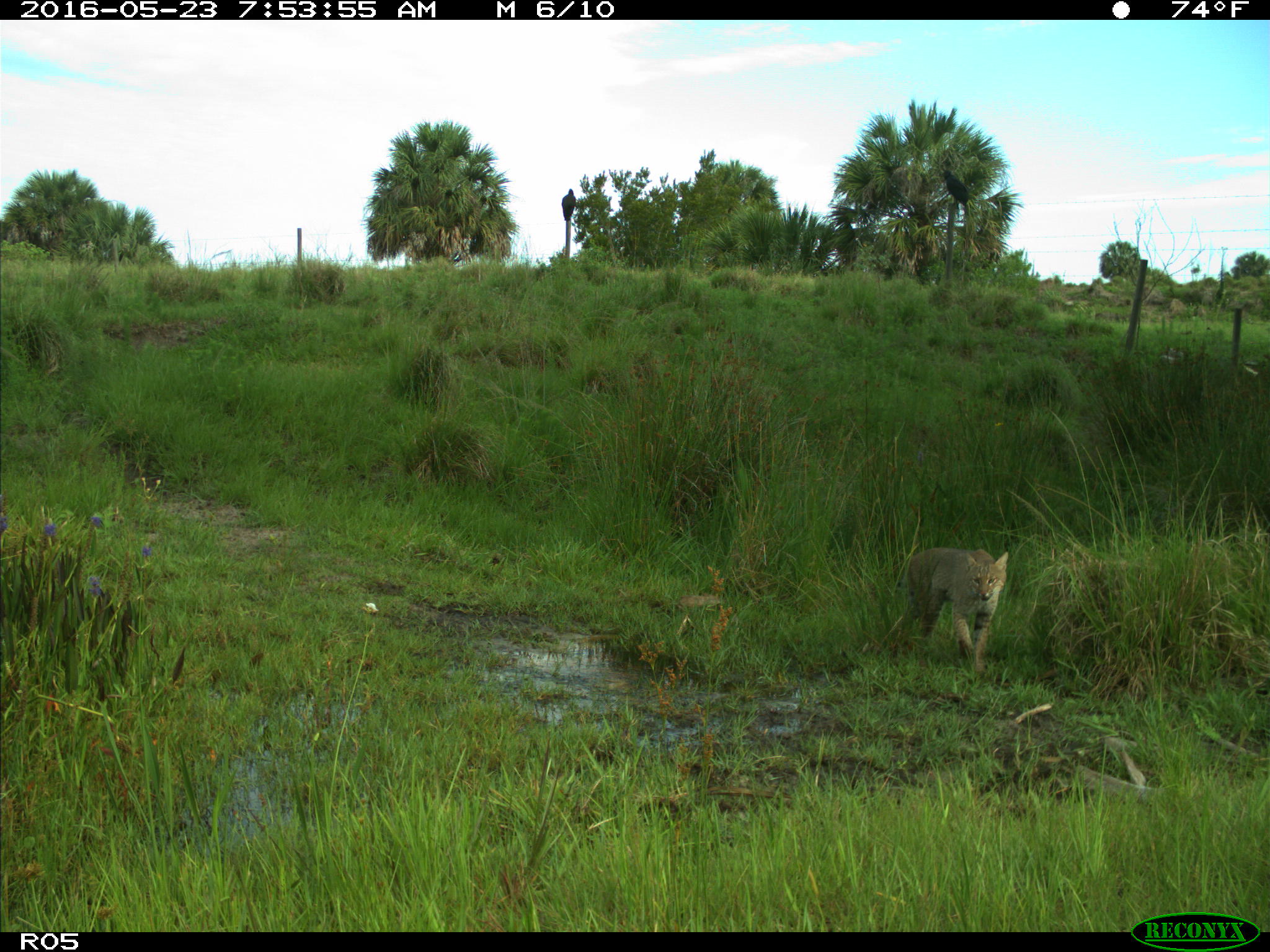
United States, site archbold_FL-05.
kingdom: Animalia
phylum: Chordata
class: Mammalia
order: Carnivora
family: Felidae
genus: Lynx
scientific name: Lynx rufus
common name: bobcat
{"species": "Lynx rufus (bobcat)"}